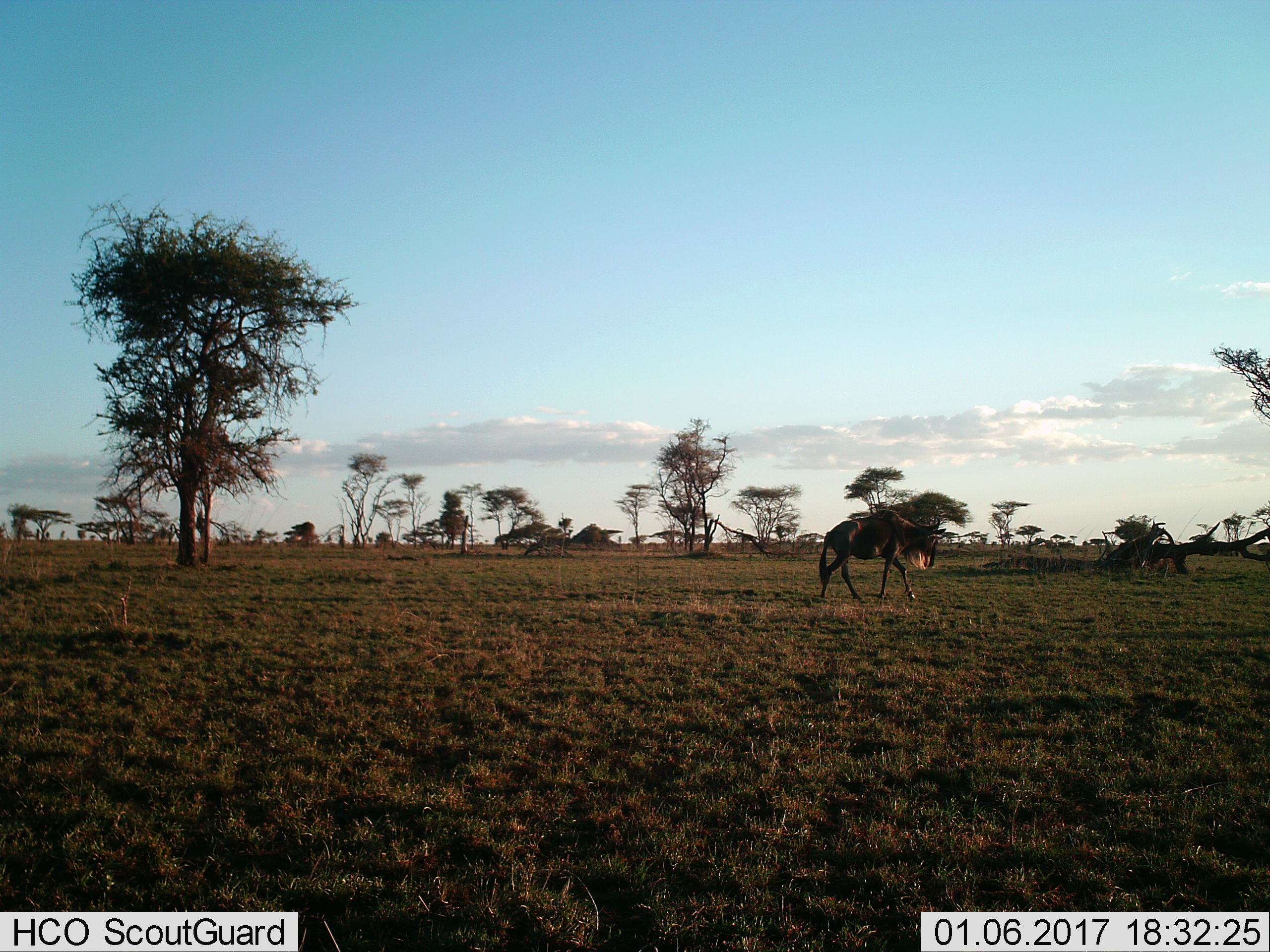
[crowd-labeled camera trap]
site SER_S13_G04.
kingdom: Animalia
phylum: Chordata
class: Mammalia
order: Artiodactyla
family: Bovidae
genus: Connochaetes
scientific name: Connochaetes taurinus taurinus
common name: blue wildebeest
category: wildebeestblue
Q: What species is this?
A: Wildebeestblue (blue wildebeest) (Connochaetes taurinus taurinus).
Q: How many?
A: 1.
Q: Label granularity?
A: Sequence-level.